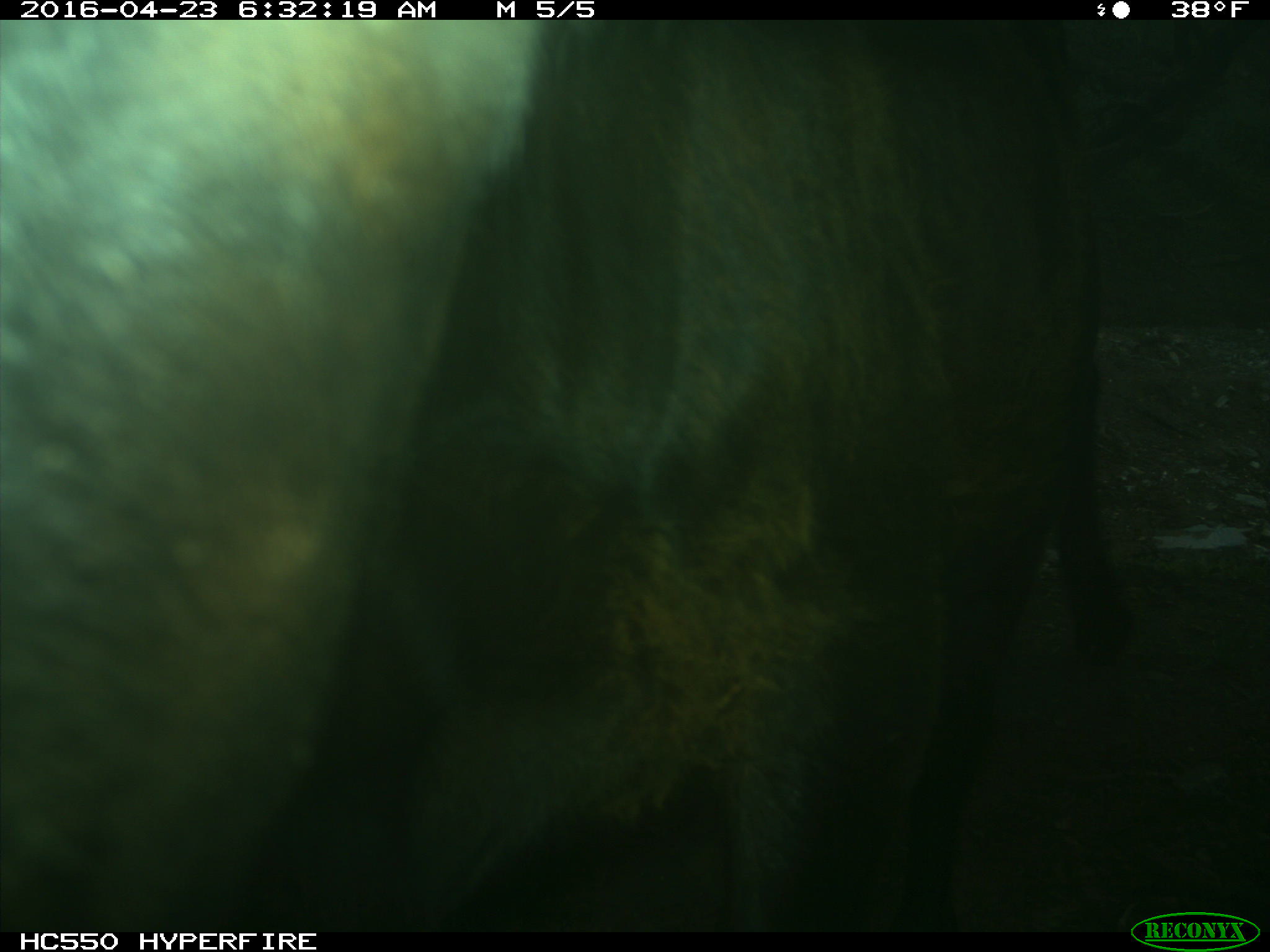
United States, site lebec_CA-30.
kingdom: Animalia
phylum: Chordata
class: Mammalia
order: Artiodactyla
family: Bovidae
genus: Bos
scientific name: Bos taurus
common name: domestic cow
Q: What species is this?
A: Bos taurus (domestic cow).